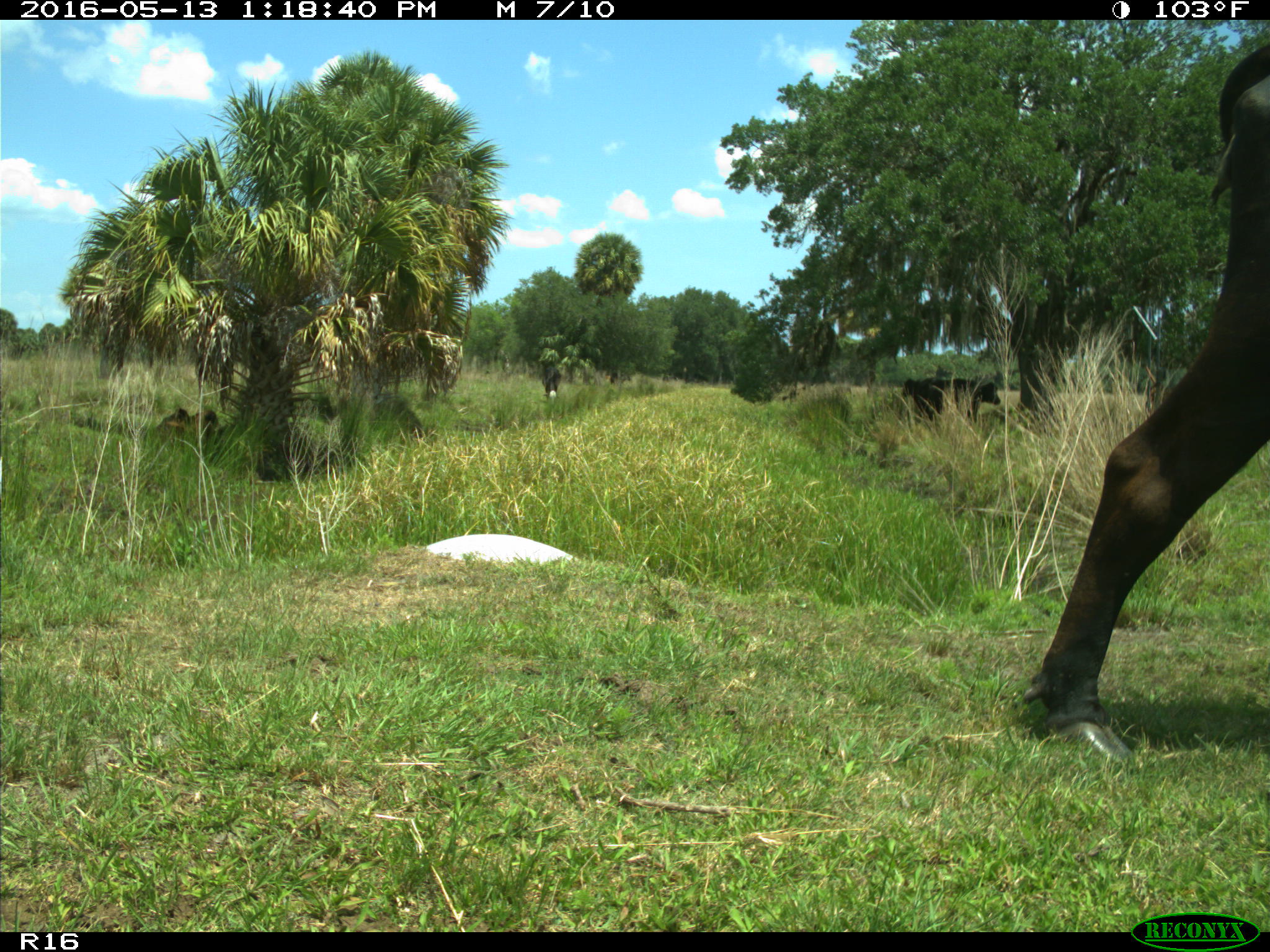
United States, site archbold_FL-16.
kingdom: Animalia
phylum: Chordata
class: Mammalia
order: Artiodactyla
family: Bovidae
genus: Bos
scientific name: Bos taurus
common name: domestic cow